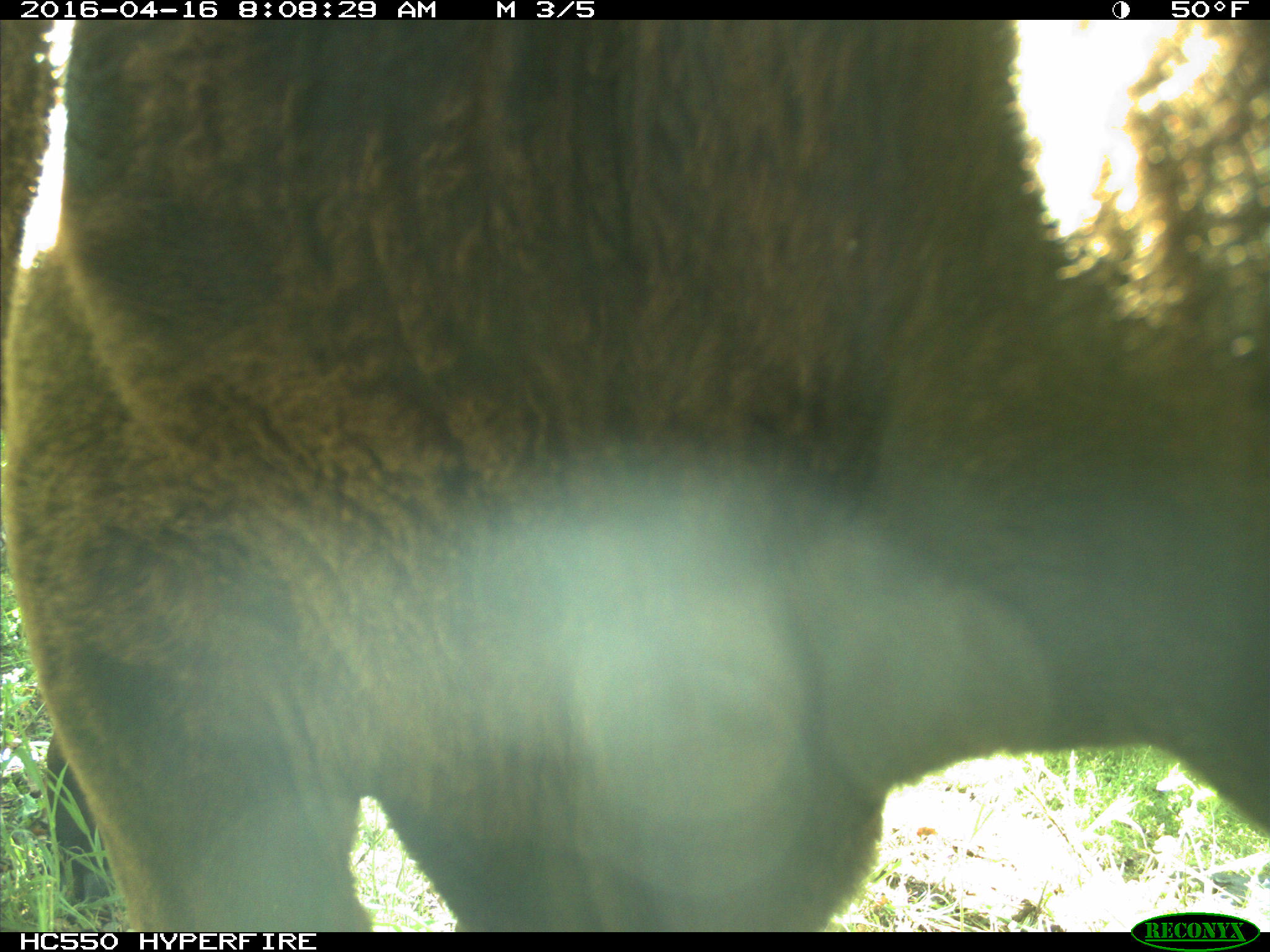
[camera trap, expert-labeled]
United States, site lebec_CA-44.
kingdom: Animalia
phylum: Chordata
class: Mammalia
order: Artiodactyla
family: Bovidae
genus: Bos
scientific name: Bos taurus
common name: domestic cow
Bos taurus (domestic cow).